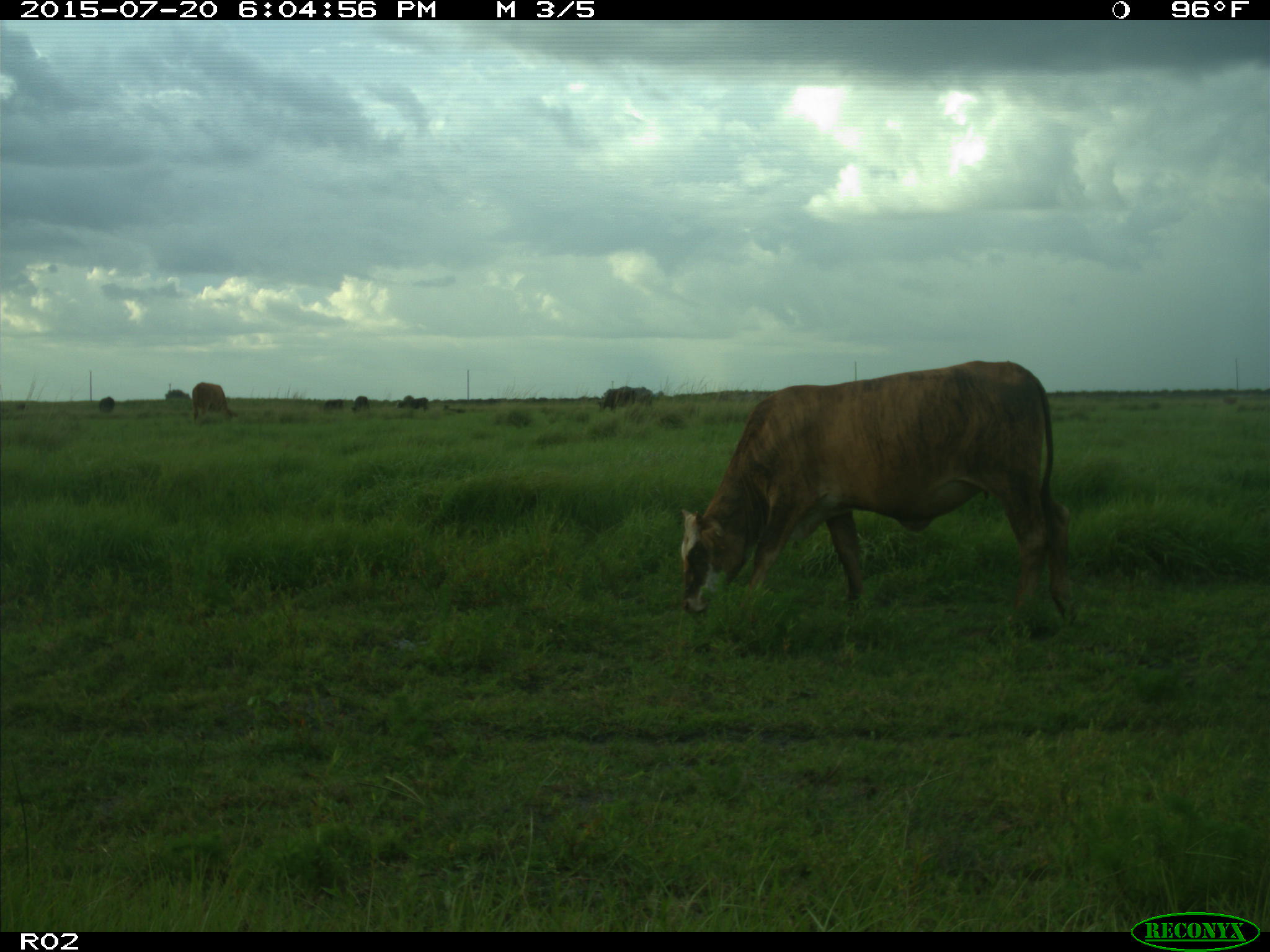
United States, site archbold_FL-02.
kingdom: Animalia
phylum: Chordata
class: Mammalia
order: Artiodactyla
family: Bovidae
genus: Bos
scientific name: Bos taurus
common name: domestic cow